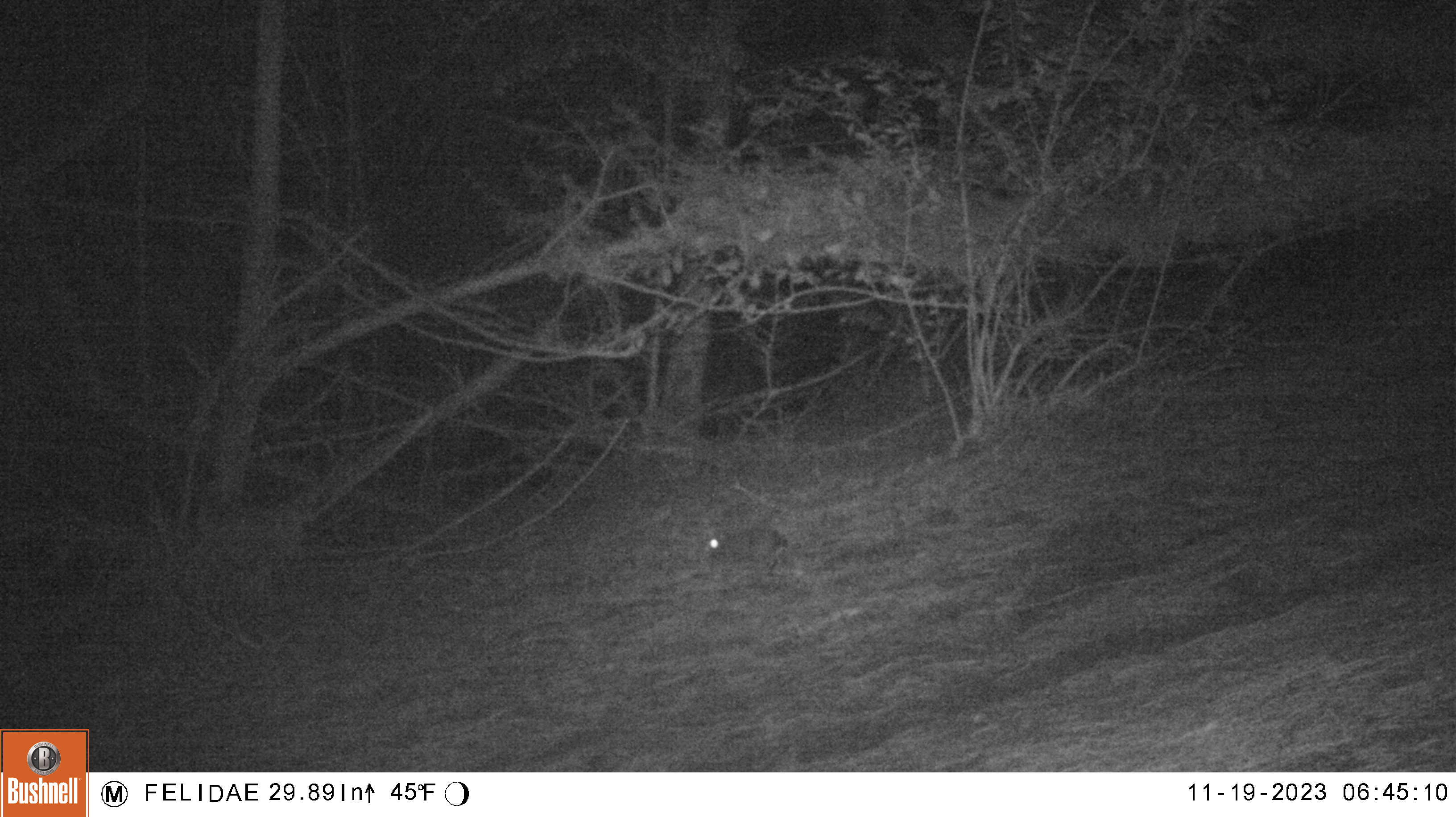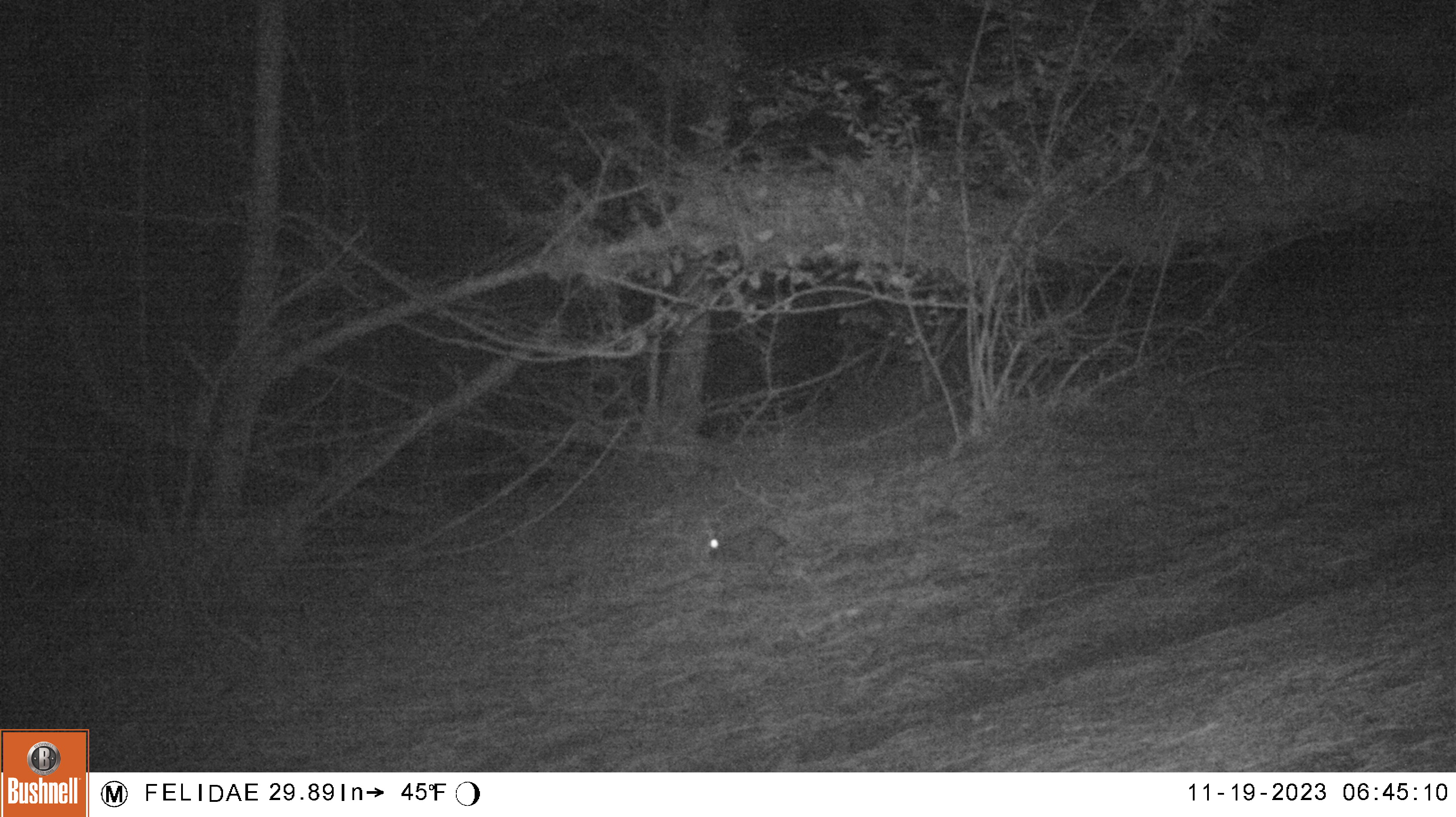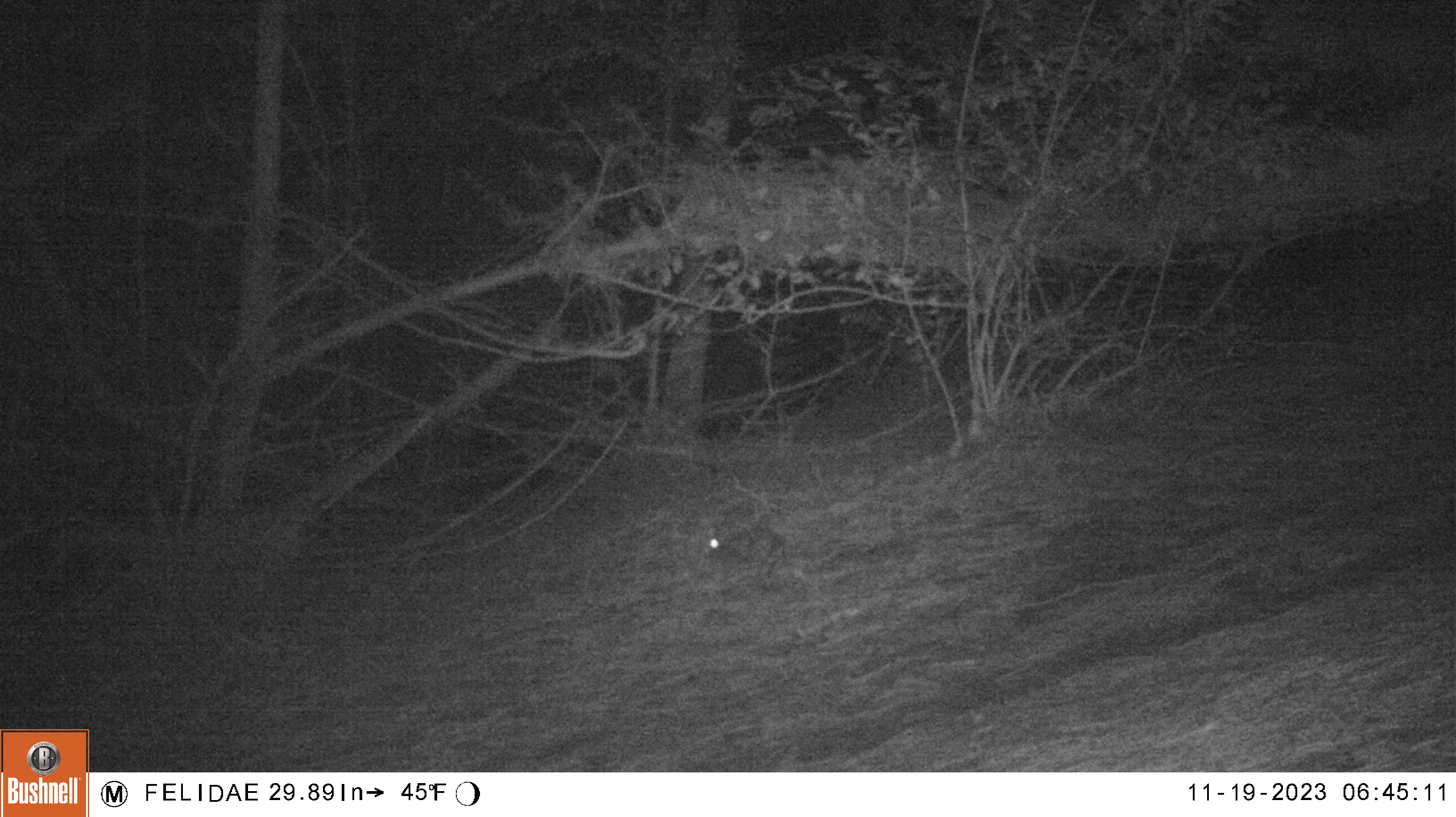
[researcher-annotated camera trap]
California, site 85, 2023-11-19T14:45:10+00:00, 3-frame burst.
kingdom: Animalia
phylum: Chordata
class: Mammalia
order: Lagomorpha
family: Leporidae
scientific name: Leporidae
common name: rabbit